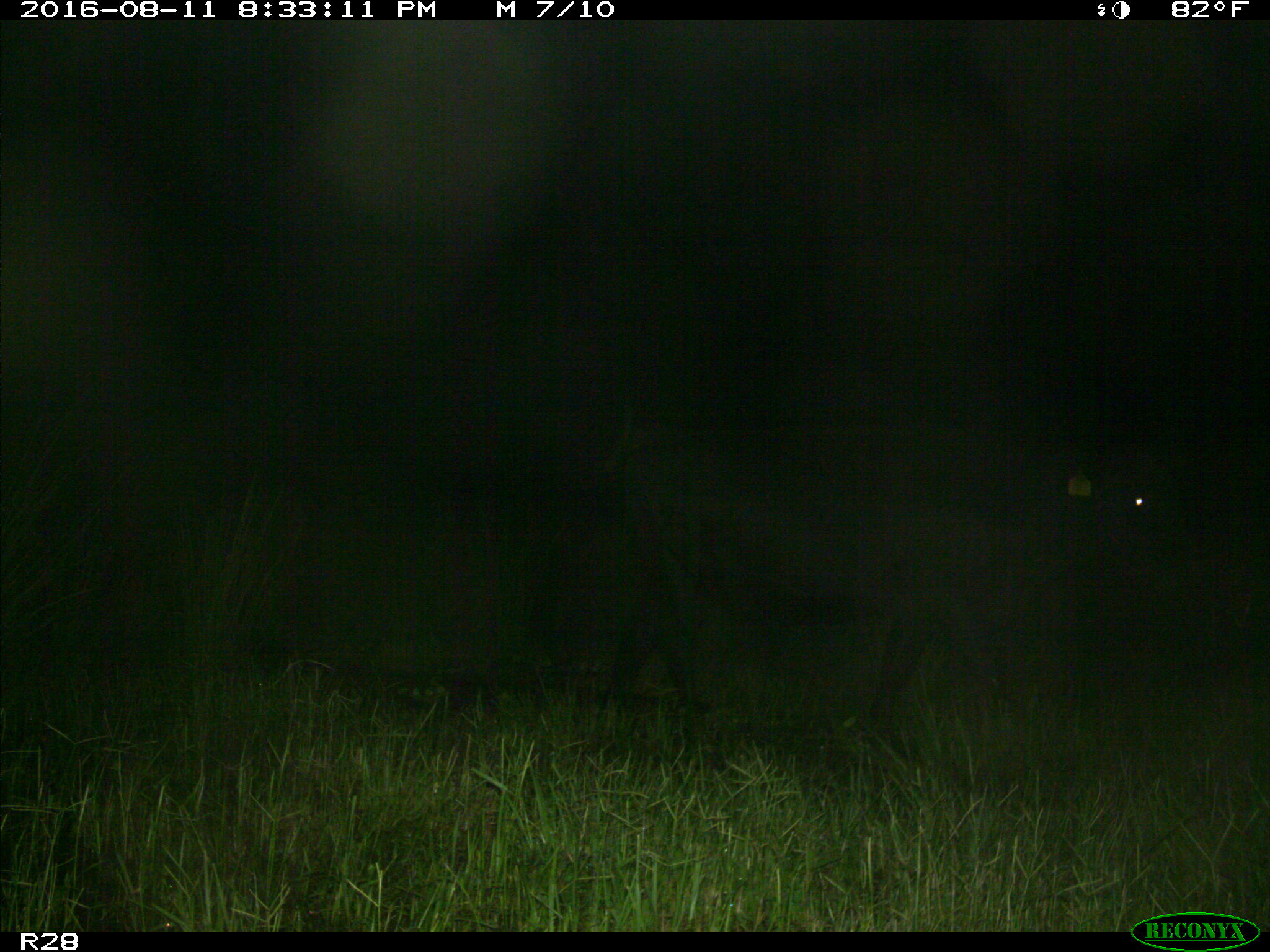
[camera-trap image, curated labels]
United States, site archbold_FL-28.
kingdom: Animalia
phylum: Chordata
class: Mammalia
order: Artiodactyla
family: Bovidae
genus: Bos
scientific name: Bos taurus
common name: domestic cow